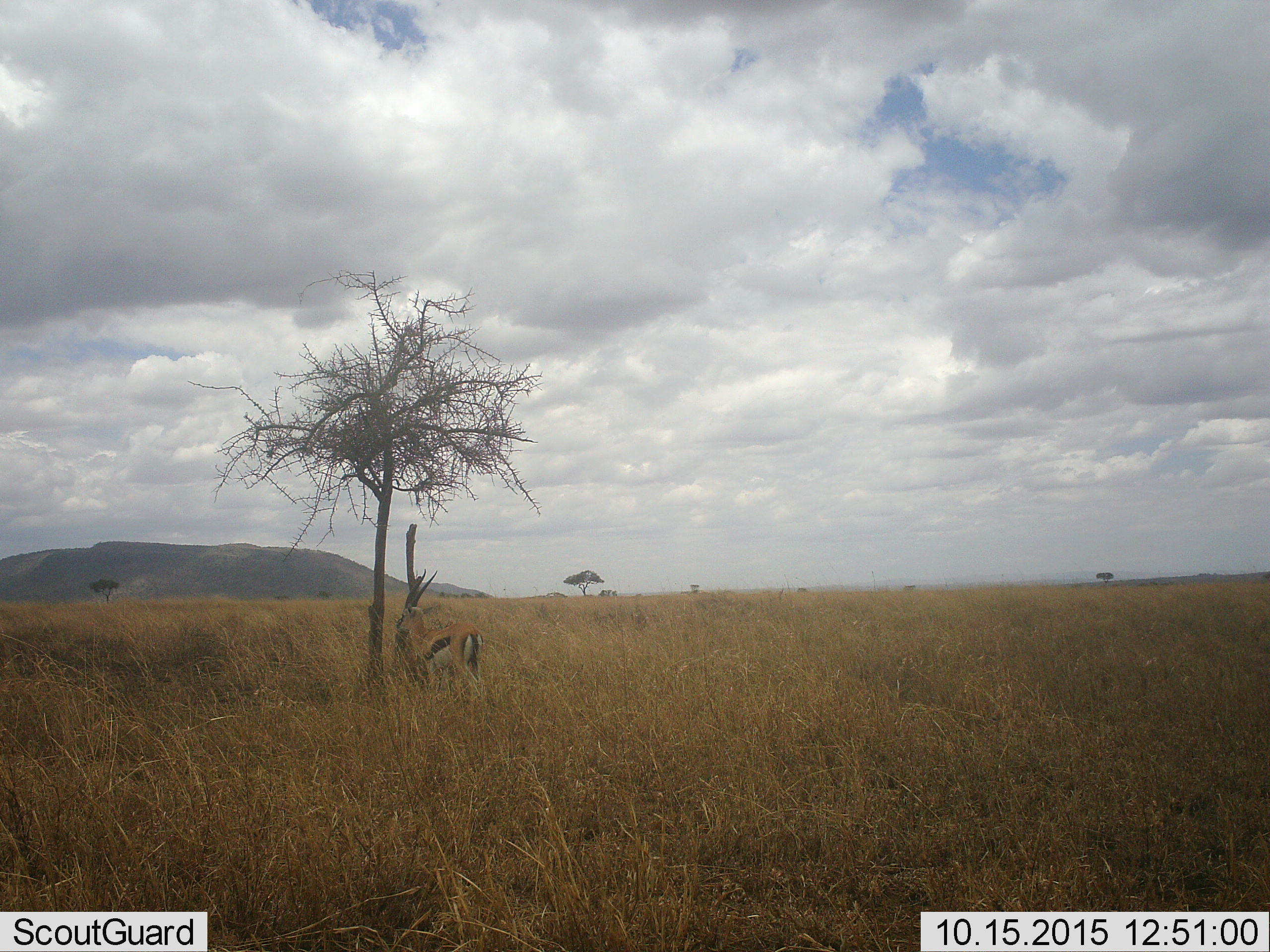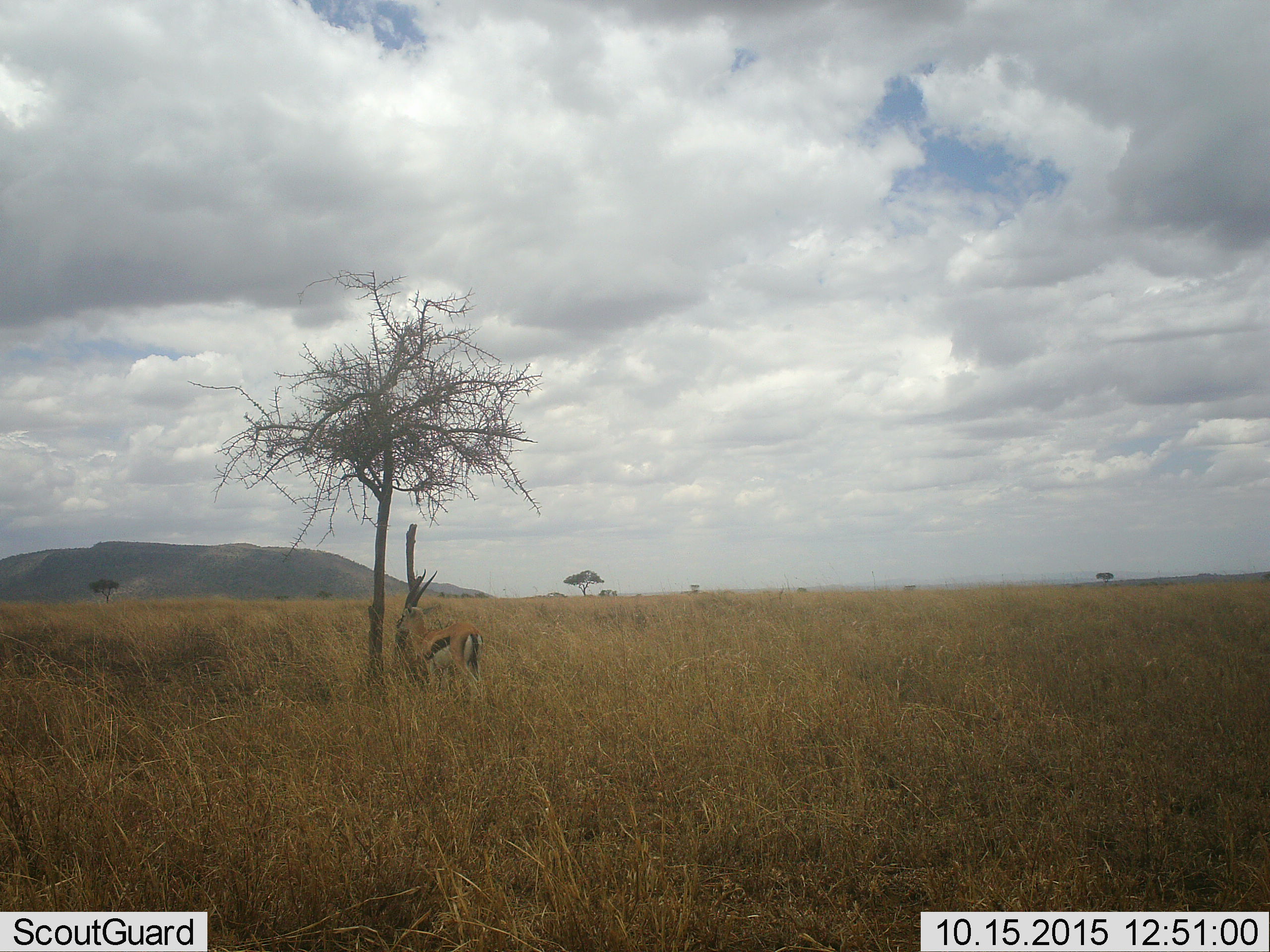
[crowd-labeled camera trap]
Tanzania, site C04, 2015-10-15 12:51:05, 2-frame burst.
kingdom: Animalia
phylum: Chordata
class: Mammalia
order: Artiodactyla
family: Bovidae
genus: Eudorcas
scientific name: Eudorcas thomsonii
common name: thomson's gazelle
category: gazellethomsons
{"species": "gazellethomsons (thomson's gazelle) (Eudorcas thomsonii)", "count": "1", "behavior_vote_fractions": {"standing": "100%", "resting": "0%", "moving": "0%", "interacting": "0%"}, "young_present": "0%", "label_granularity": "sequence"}